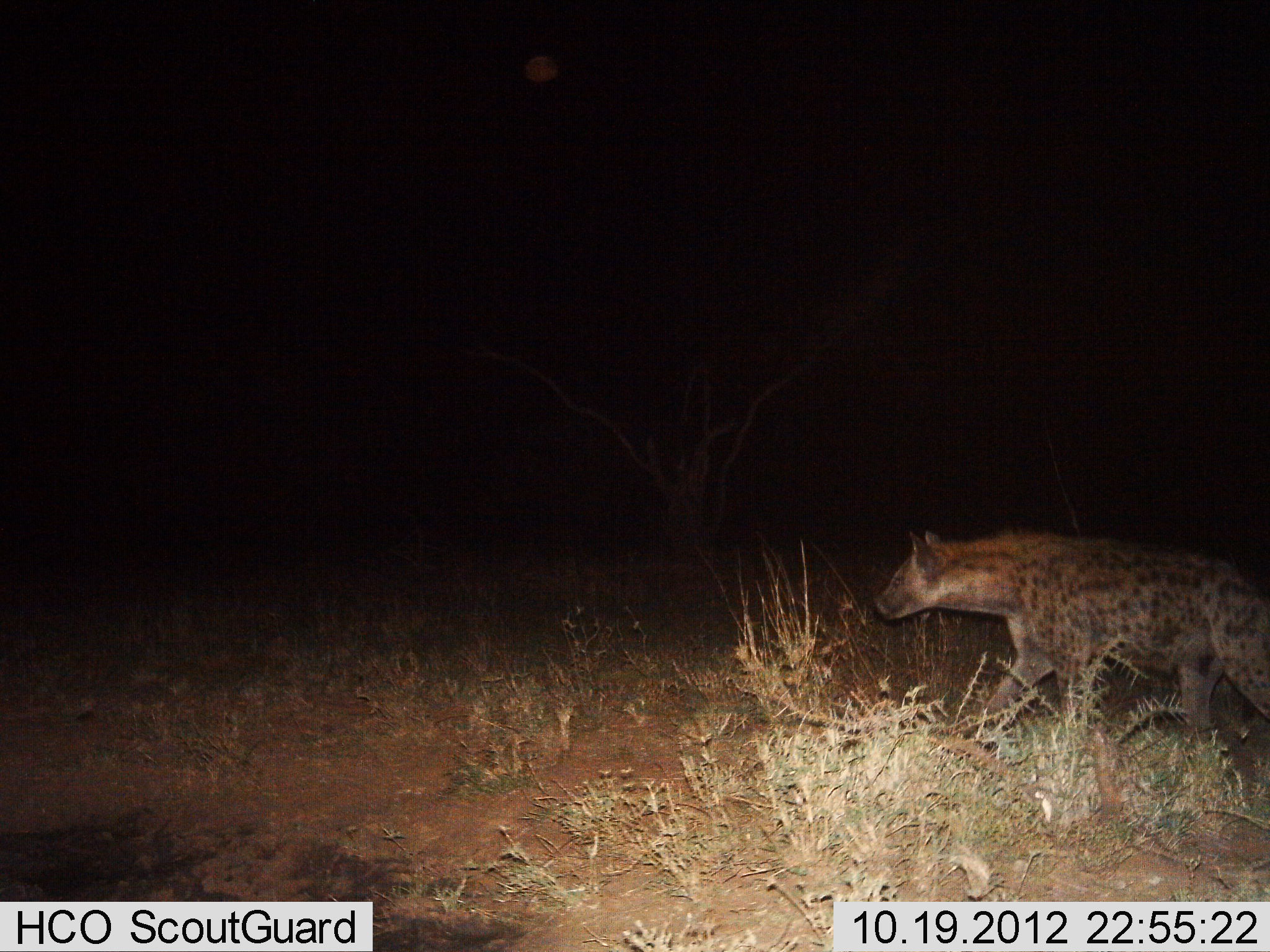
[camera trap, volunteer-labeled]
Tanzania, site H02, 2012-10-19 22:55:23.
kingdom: Animalia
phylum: Chordata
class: Mammalia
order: Carnivora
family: Hyaenidae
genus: Crocuta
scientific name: Crocuta crocuta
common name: spotted hyena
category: hyenaspotted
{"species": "hyenaspotted (spotted hyena) (Crocuta crocuta)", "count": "1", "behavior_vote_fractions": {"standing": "0%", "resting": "0%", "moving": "100%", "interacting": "0%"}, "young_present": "0%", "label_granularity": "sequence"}